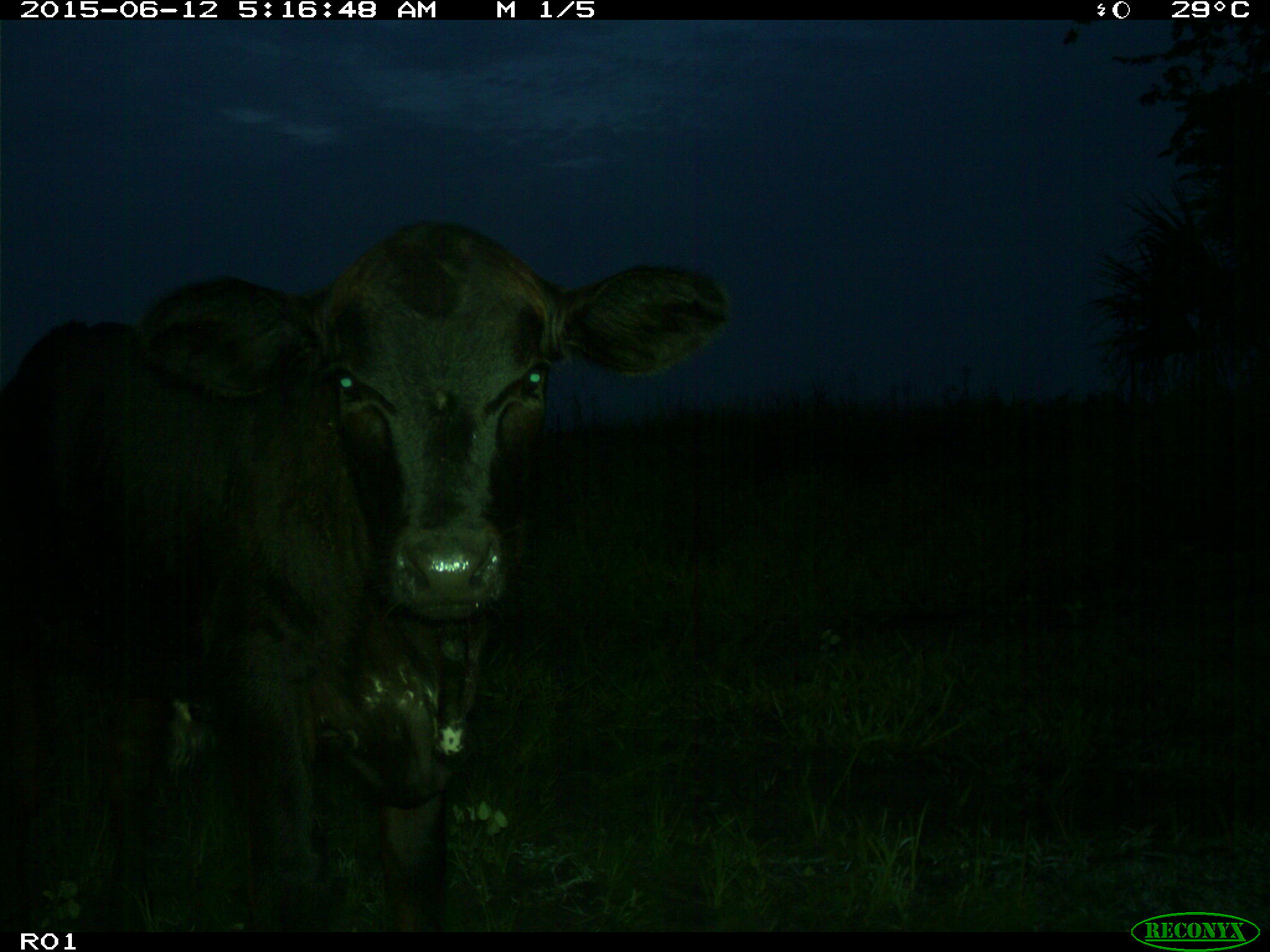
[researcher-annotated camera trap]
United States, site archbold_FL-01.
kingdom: Animalia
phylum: Chordata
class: Mammalia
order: Artiodactyla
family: Bovidae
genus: Bos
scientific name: Bos taurus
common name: domestic cow